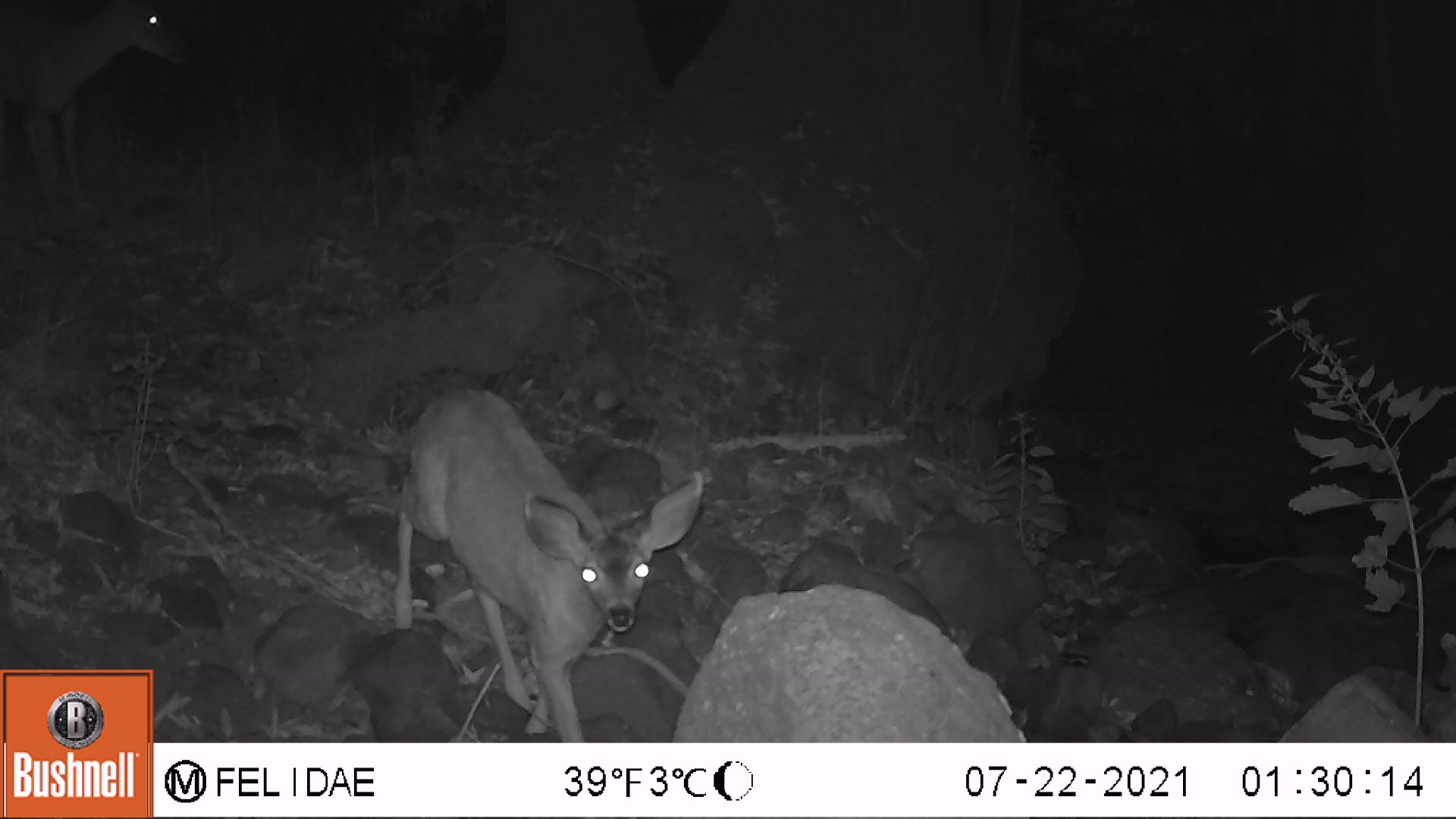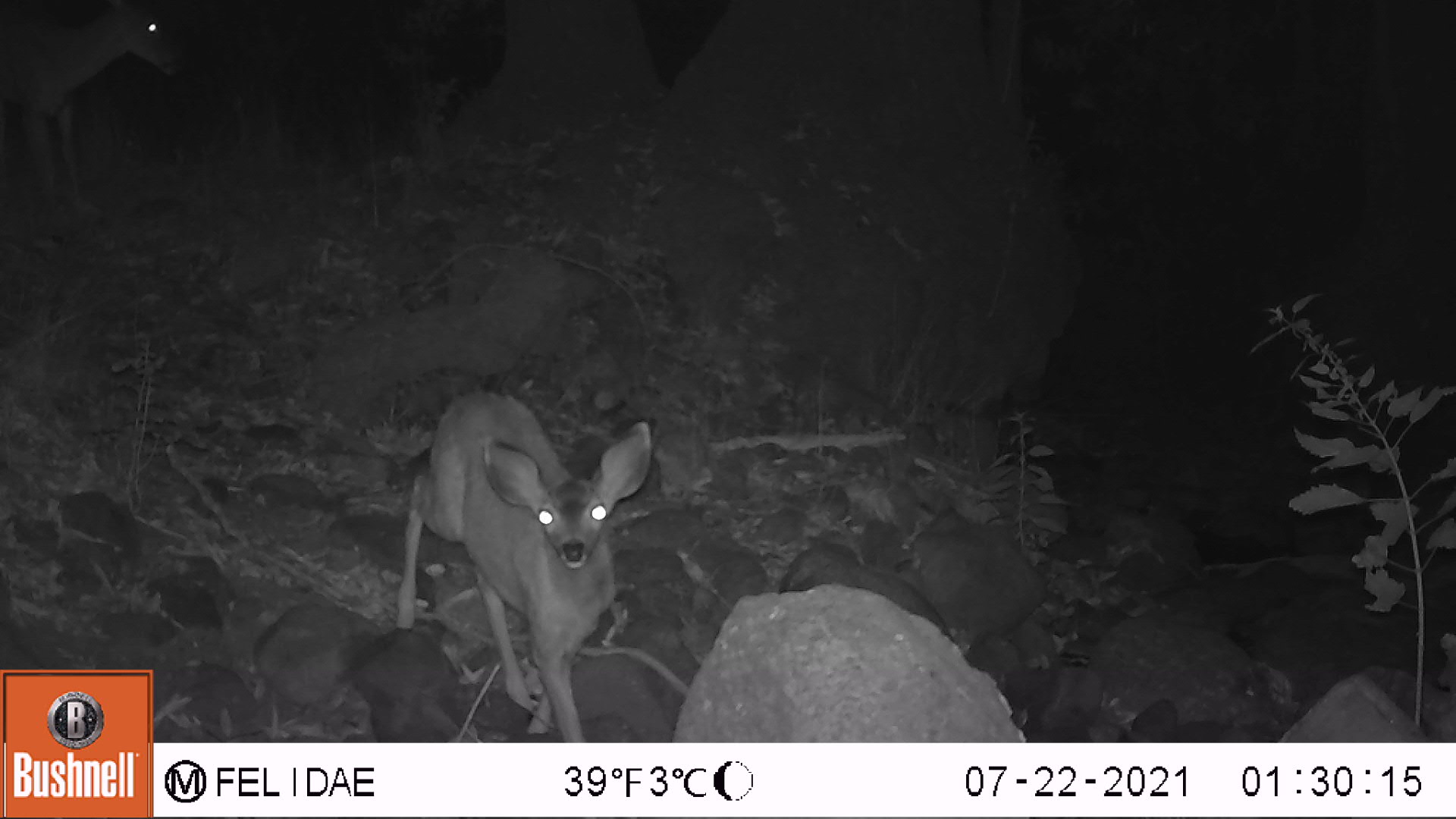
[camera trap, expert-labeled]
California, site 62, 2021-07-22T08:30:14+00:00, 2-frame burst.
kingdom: Animalia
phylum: Chordata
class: Mammalia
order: Artiodactyla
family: Cervidae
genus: Odocoileus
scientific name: Odocoileus hemionus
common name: mule deer